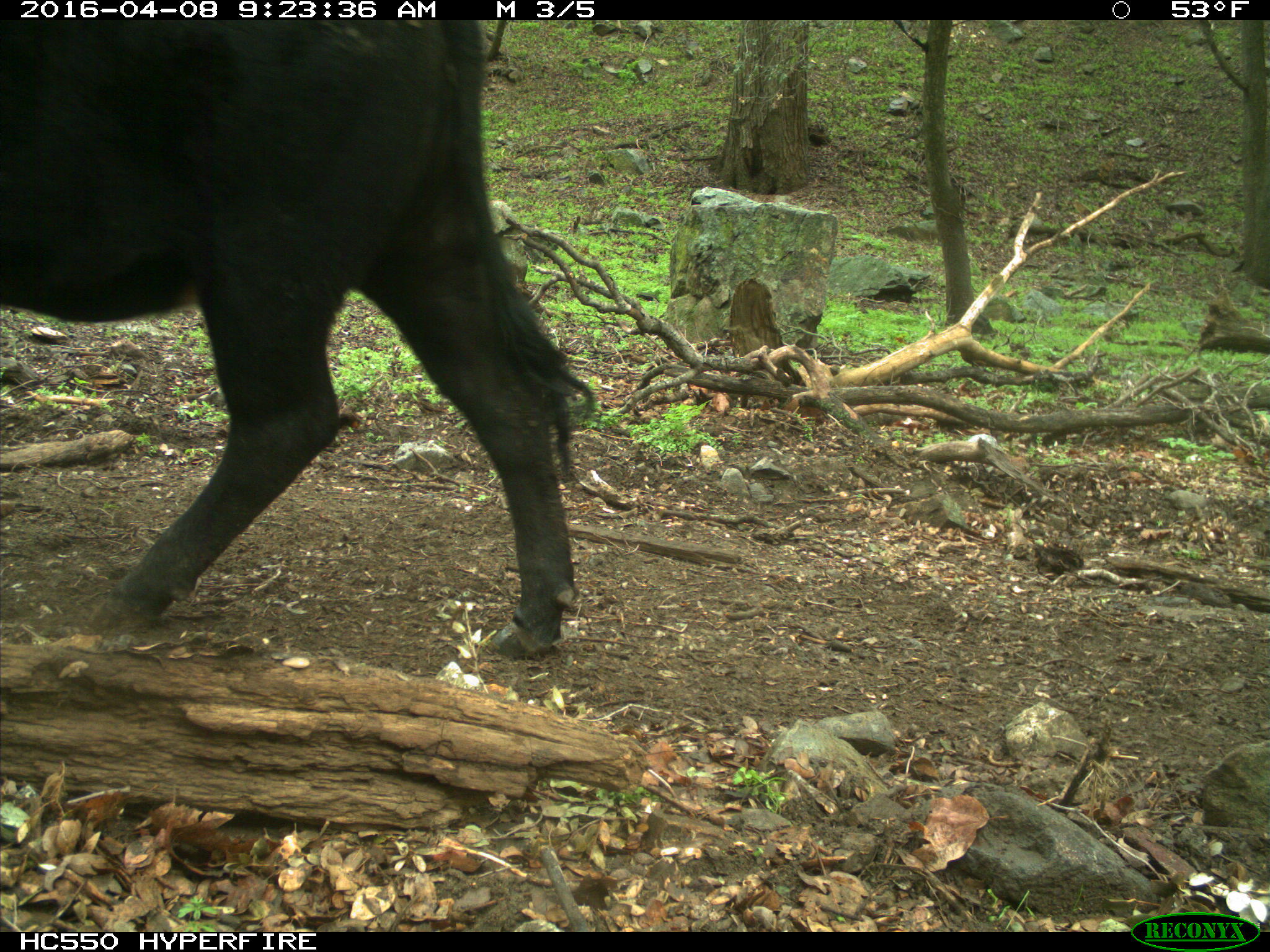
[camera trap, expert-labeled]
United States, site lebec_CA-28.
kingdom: Animalia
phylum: Chordata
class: Mammalia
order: Artiodactyla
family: Bovidae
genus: Bos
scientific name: Bos taurus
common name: domestic cow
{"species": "Bos taurus (domestic cow)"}